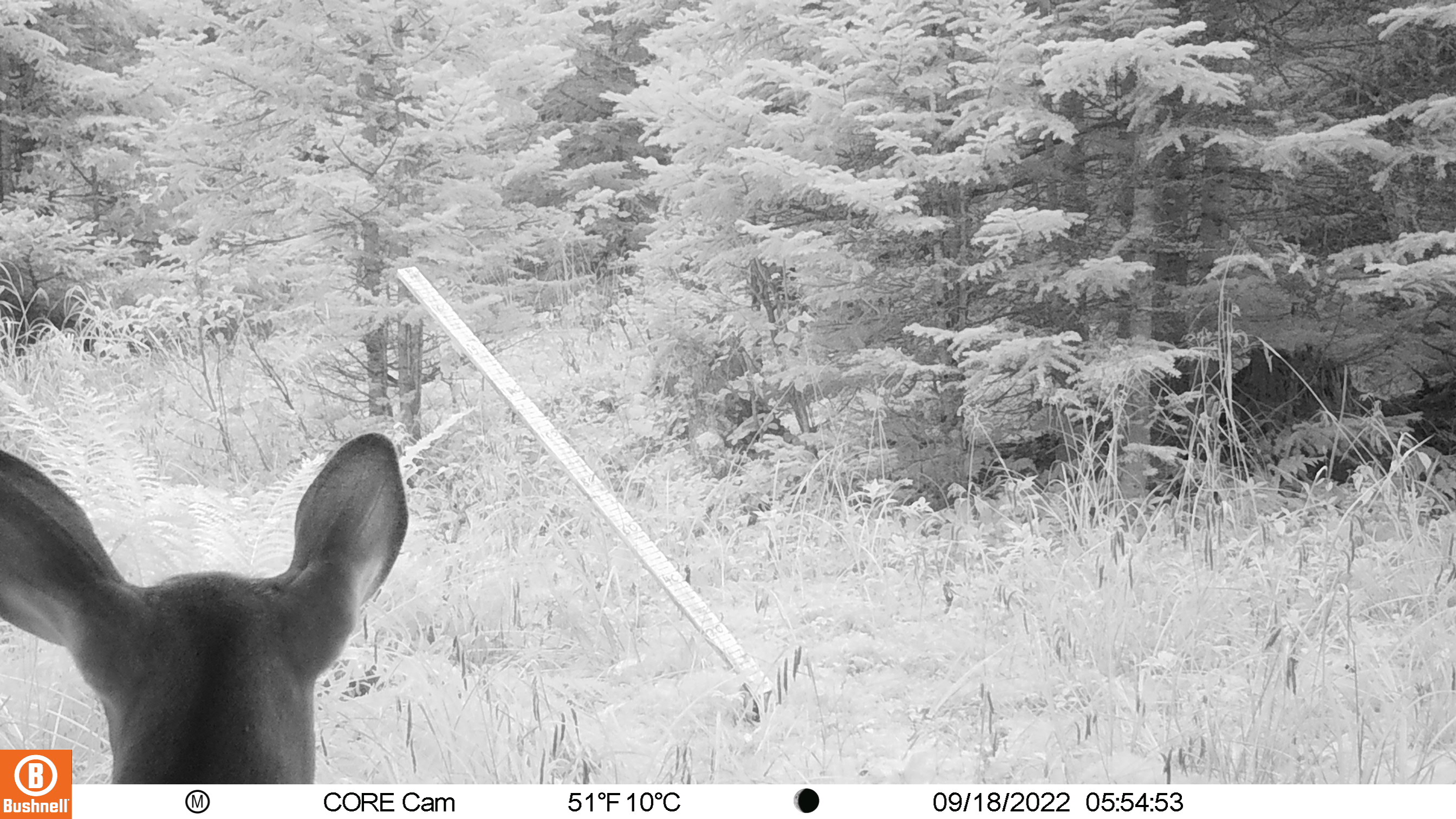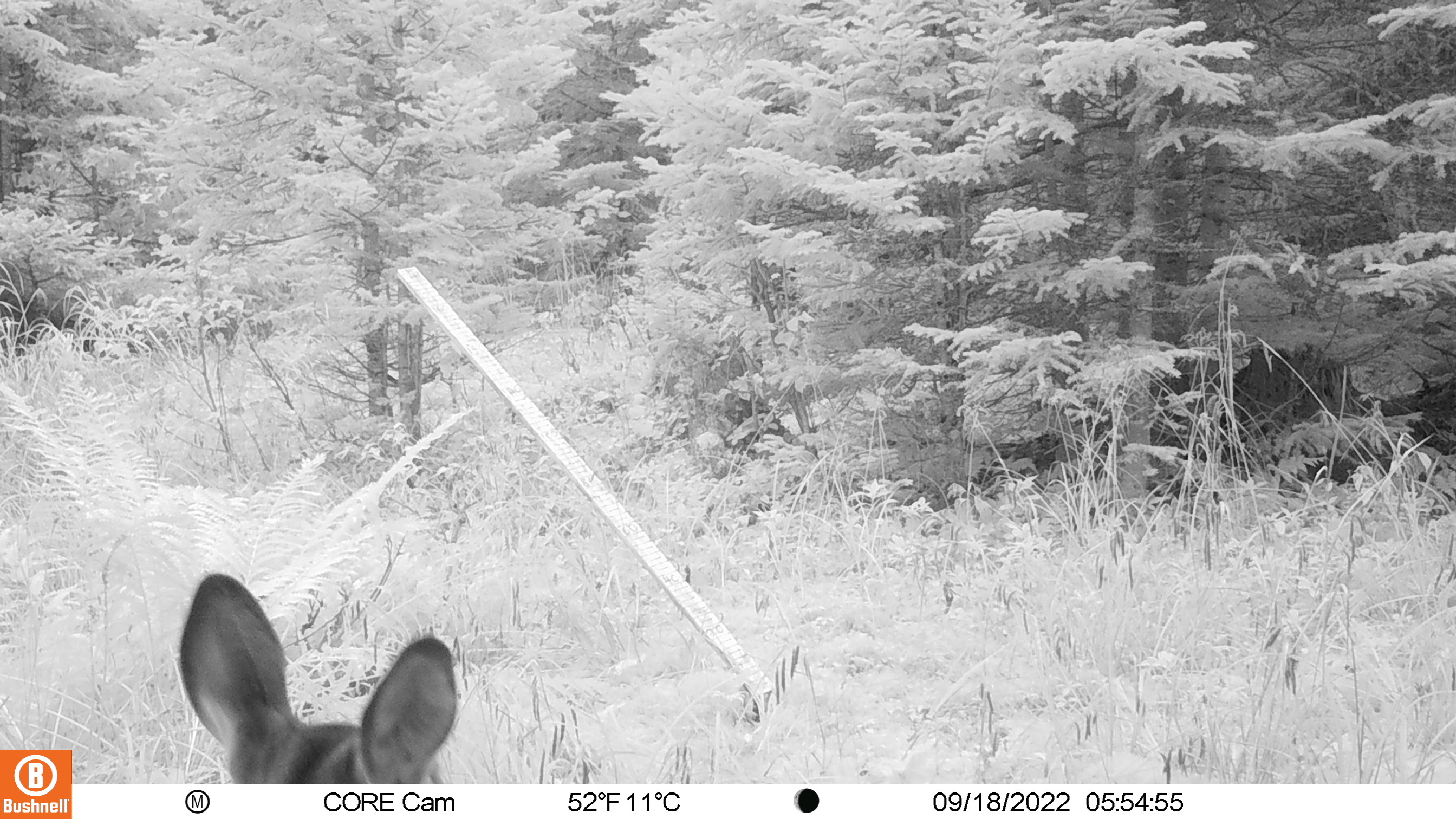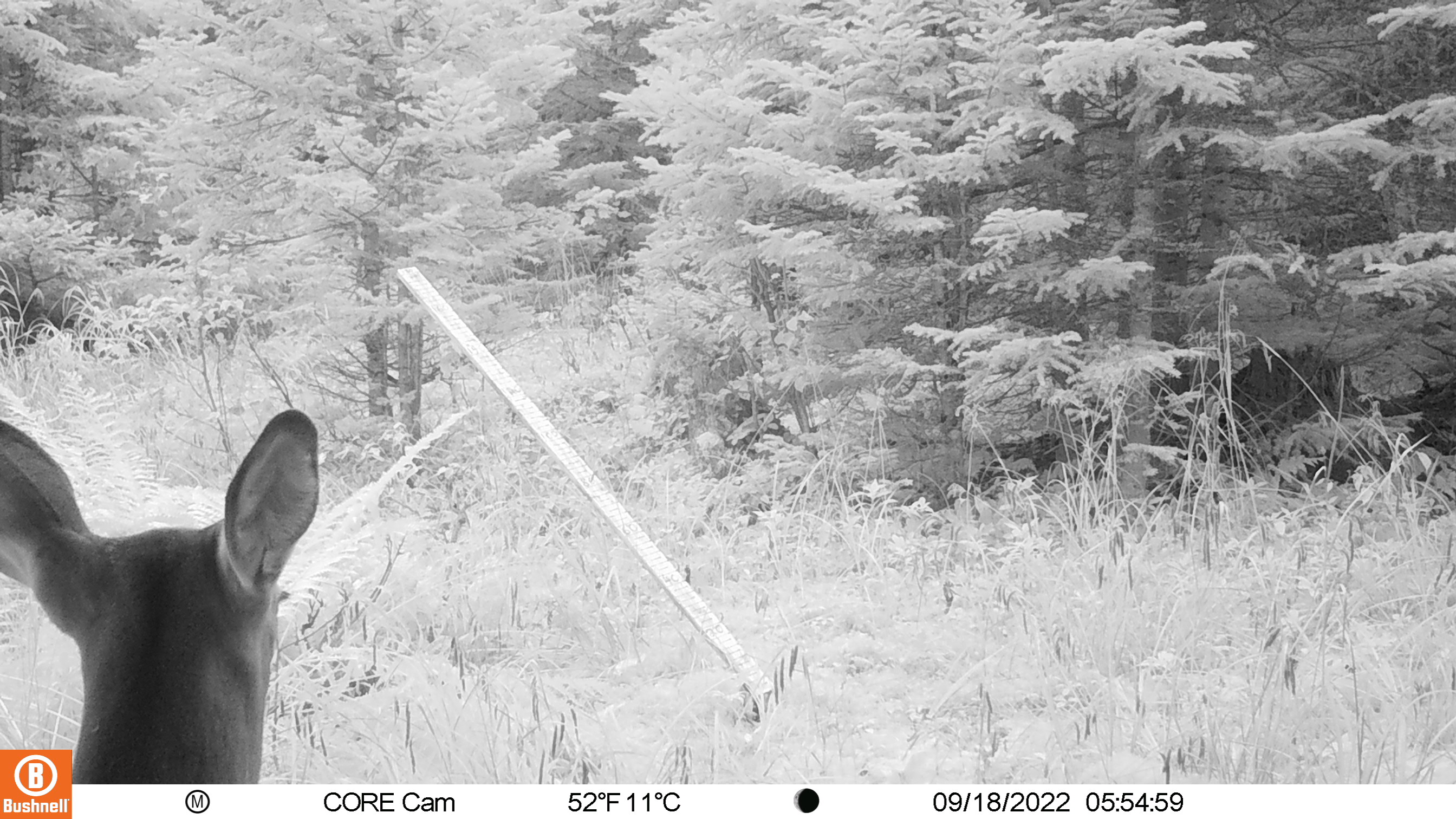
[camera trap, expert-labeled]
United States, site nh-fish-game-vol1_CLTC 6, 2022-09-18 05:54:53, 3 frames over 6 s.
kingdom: Animalia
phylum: Chordata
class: Mammalia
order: Artiodactyla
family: Cervidae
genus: Odocoileus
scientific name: Odocoileus virginianus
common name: white-tailed deer